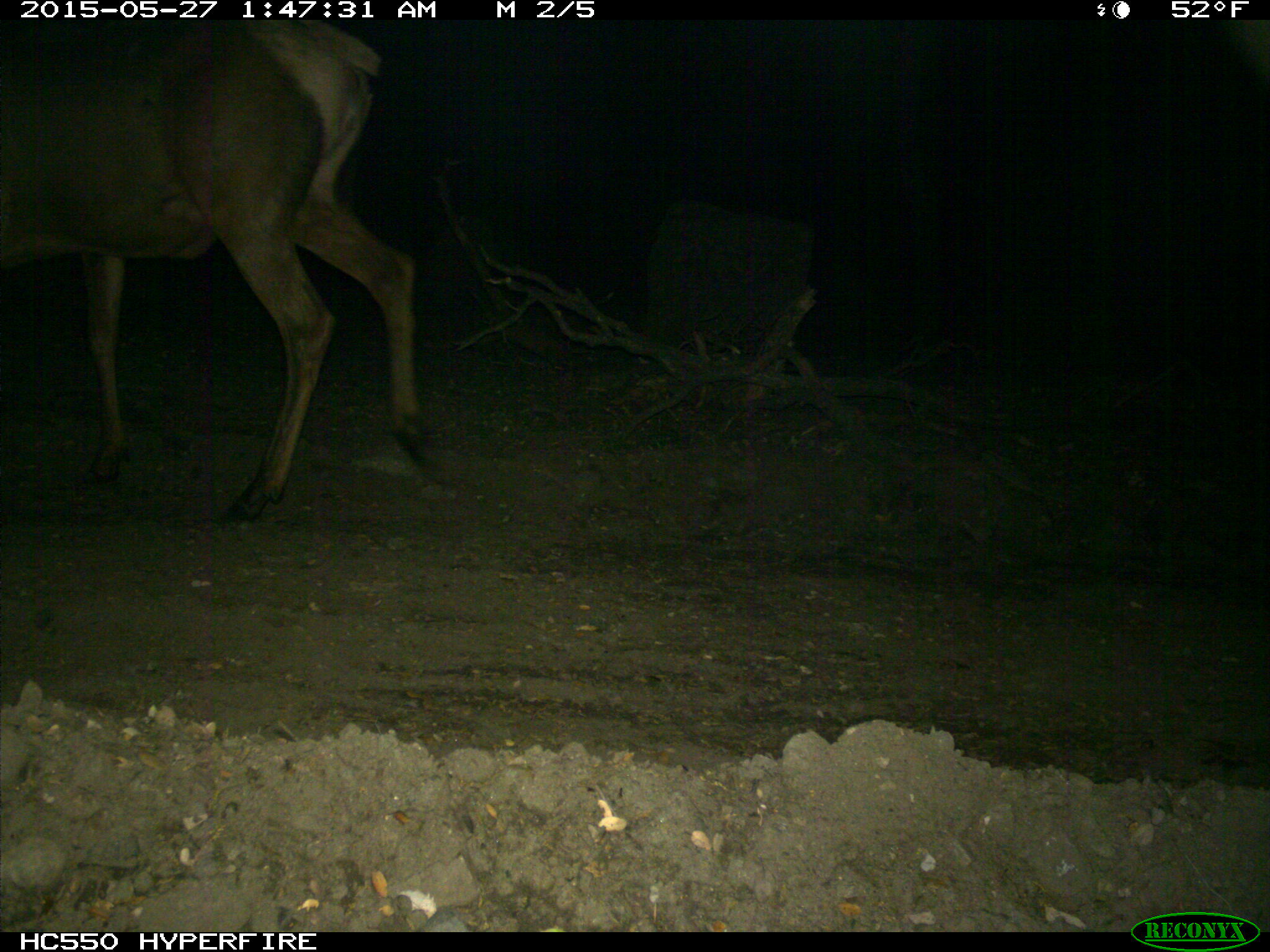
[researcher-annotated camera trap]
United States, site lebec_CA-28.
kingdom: Animalia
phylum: Chordata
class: Mammalia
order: Artiodactyla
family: Cervidae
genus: Cervus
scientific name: Cervus canadensis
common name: elk